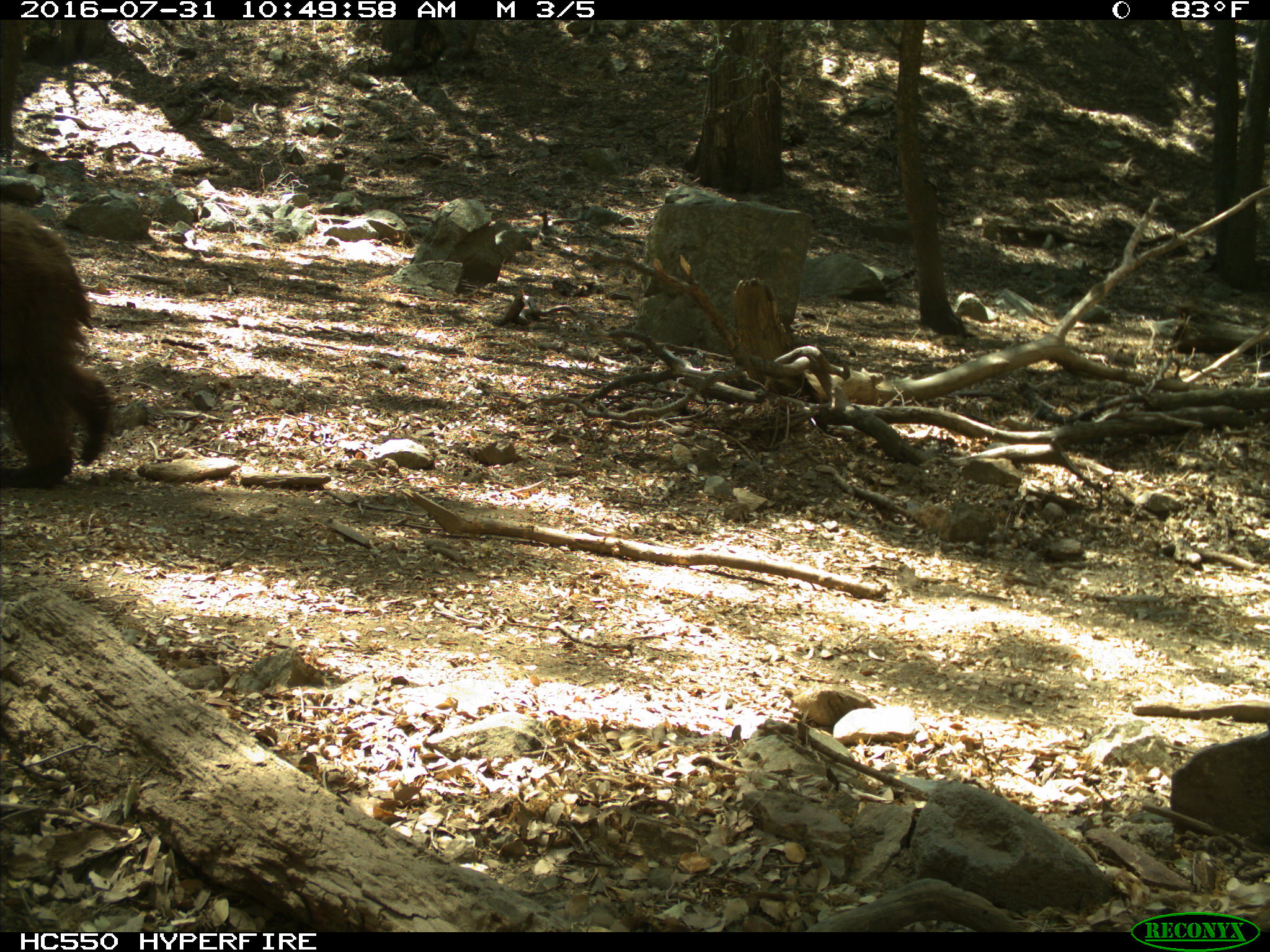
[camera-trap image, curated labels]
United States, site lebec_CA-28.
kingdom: Animalia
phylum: Chordata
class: Mammalia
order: Carnivora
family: Ursidae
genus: Ursus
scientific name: Ursus americanus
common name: american black bear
Ursus americanus (american black bear).